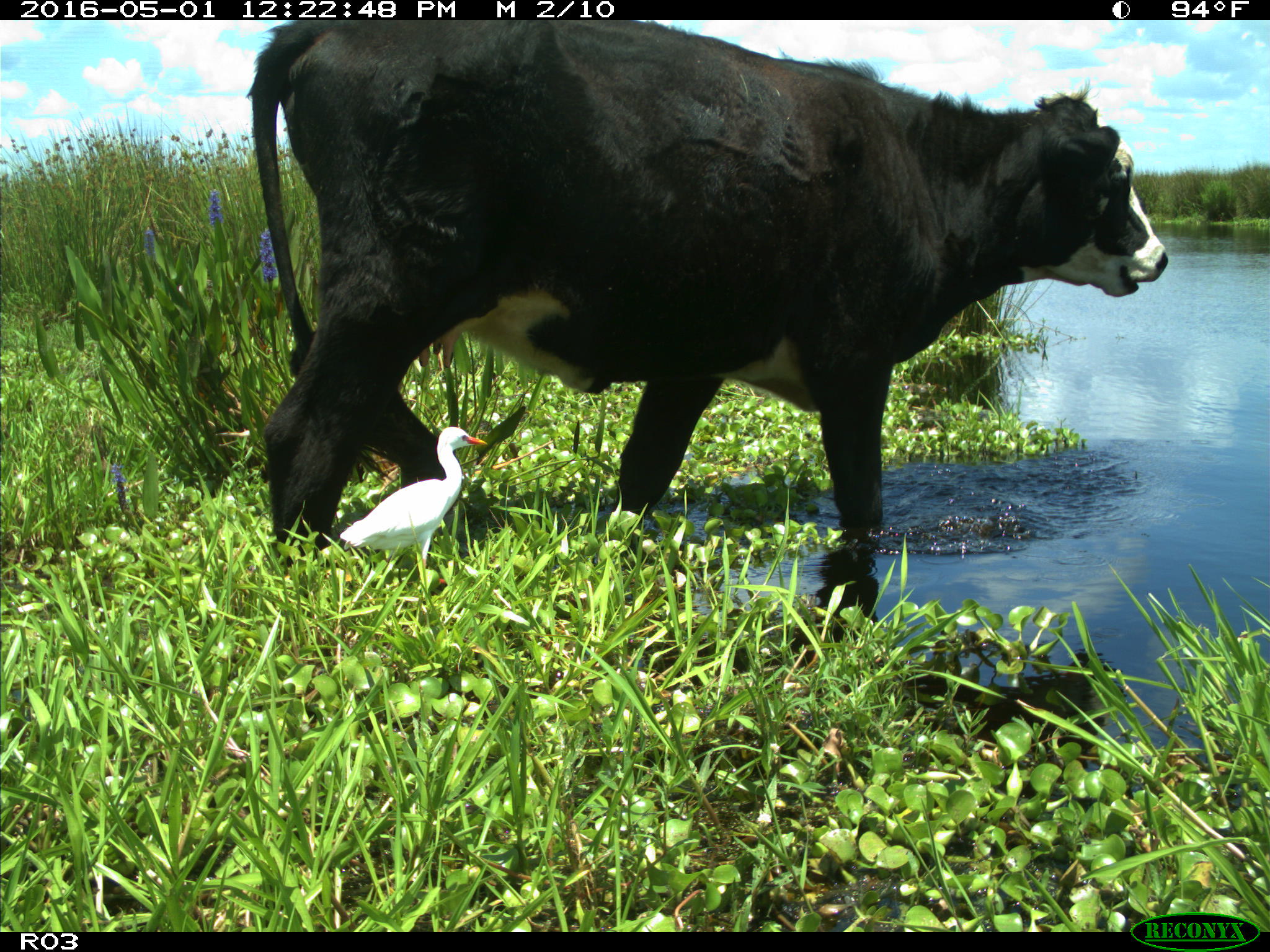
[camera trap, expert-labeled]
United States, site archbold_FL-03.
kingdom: Animalia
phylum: Chordata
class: Mammalia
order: Artiodactyla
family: Bovidae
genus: Bos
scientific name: Bos taurus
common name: domestic cow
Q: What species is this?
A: Bos taurus (domestic cow).